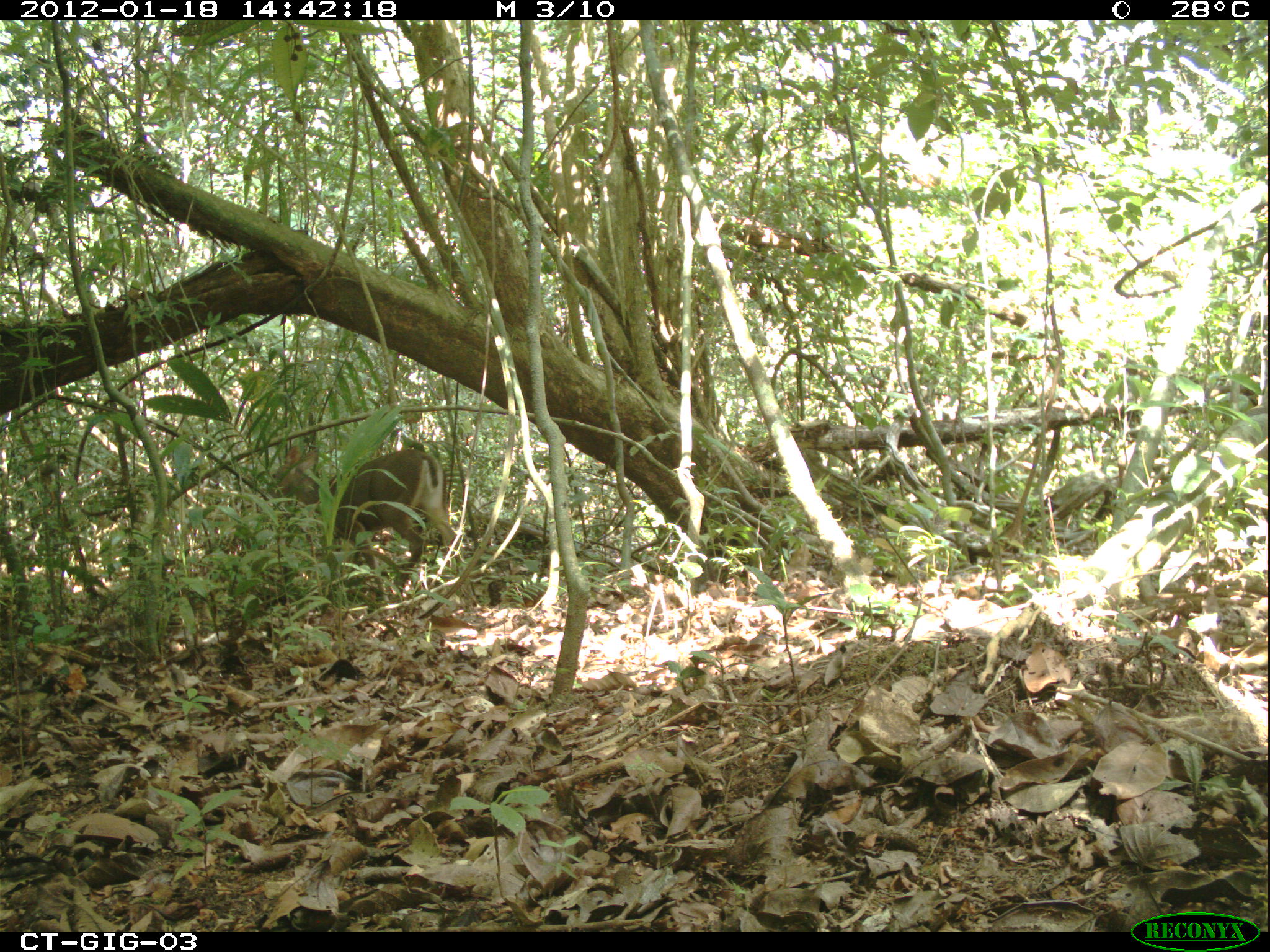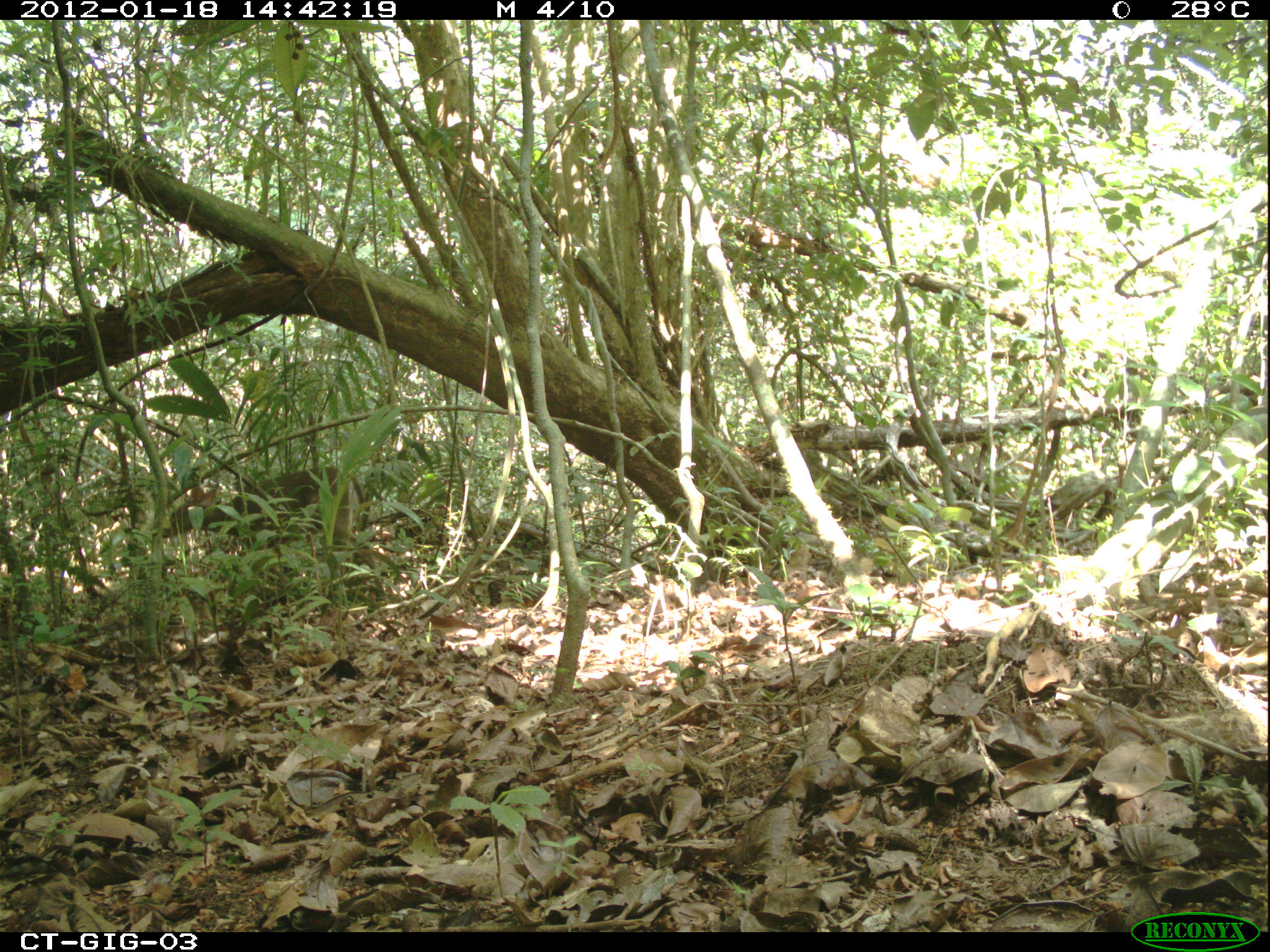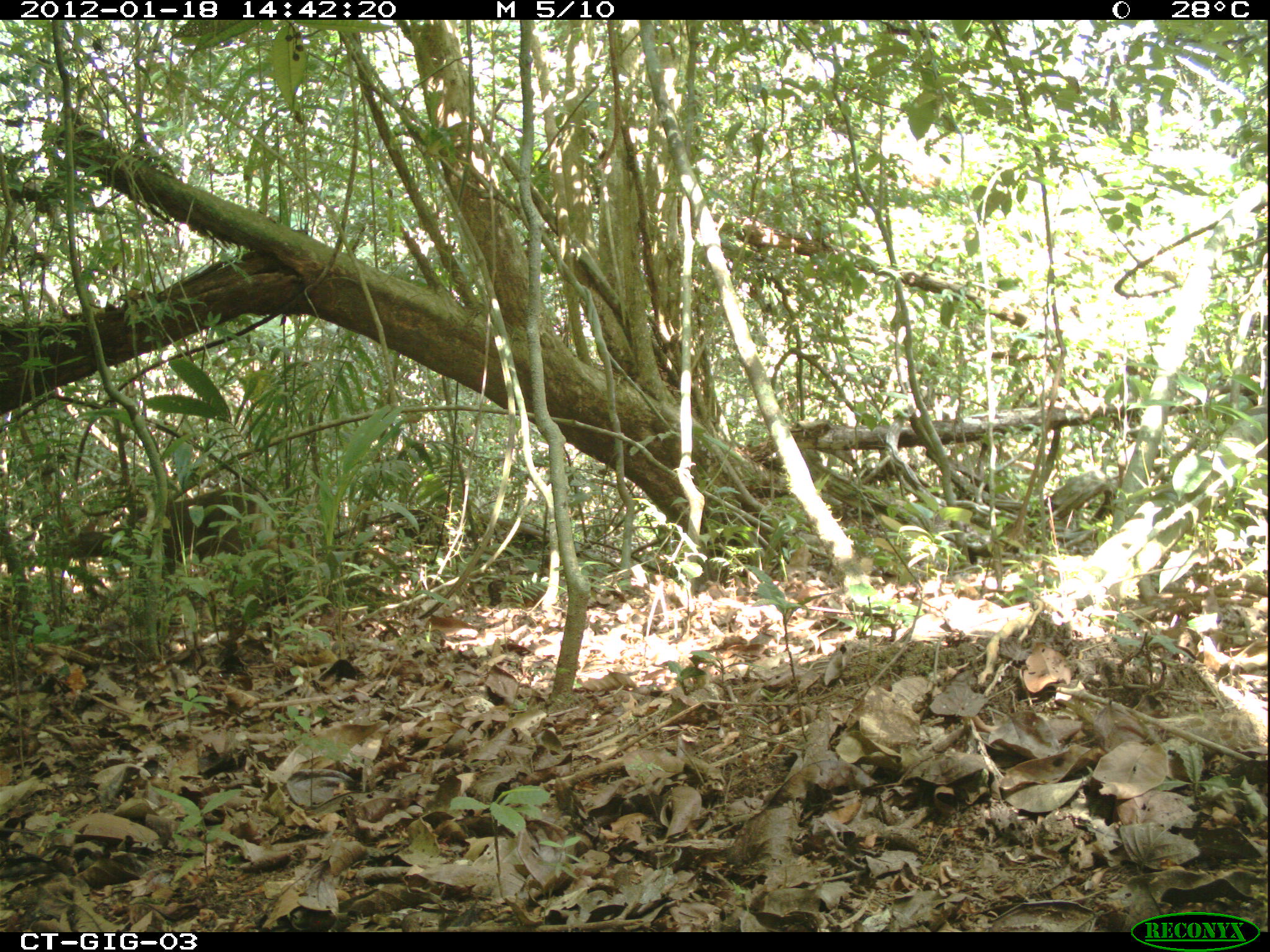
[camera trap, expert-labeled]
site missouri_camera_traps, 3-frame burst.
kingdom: Animalia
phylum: Chordata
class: Mammalia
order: Artiodactyla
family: Cervidae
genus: Odocoileus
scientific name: Odocoileus virginianus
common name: white-tailed deer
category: white tailed deer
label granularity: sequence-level